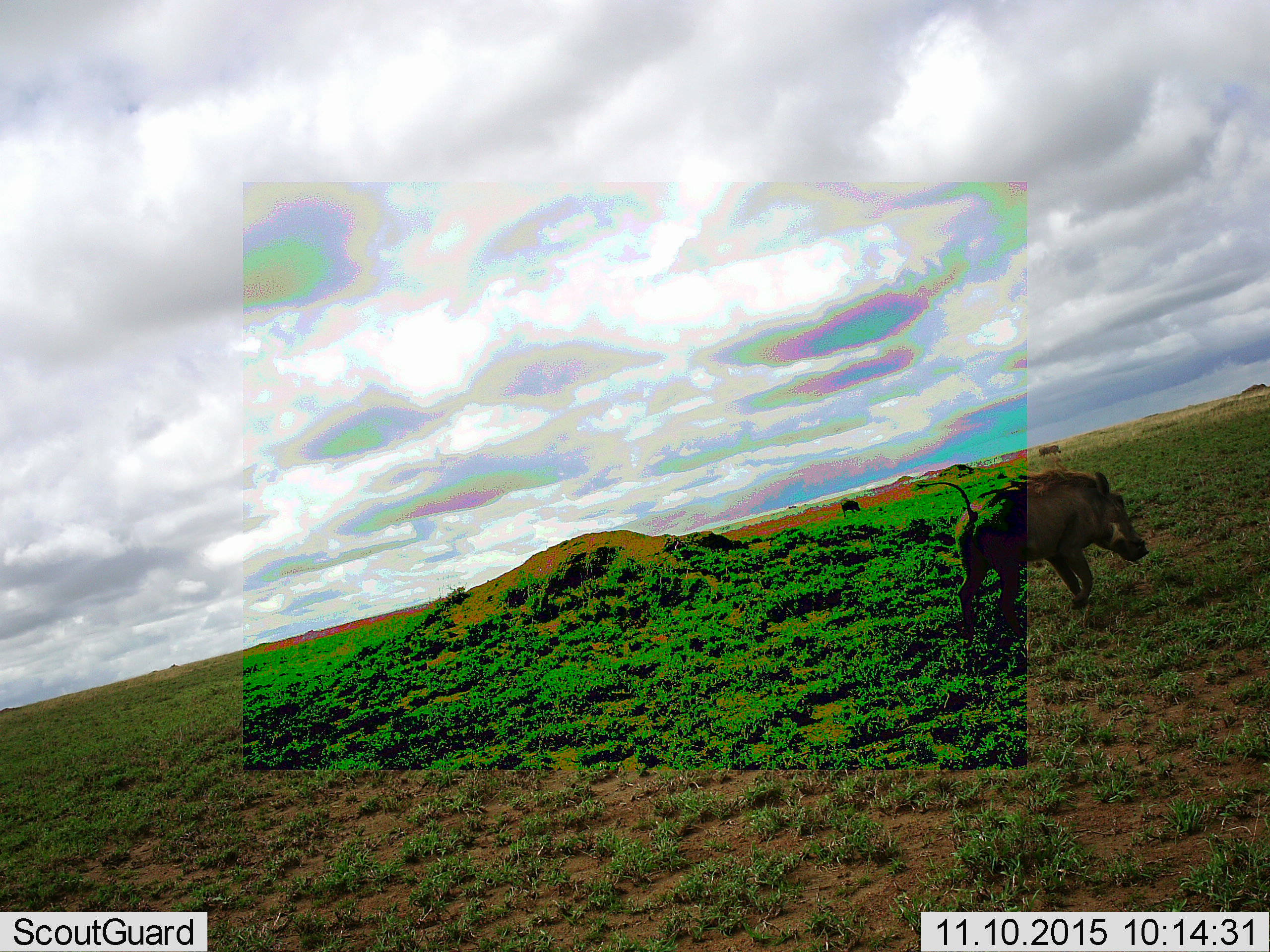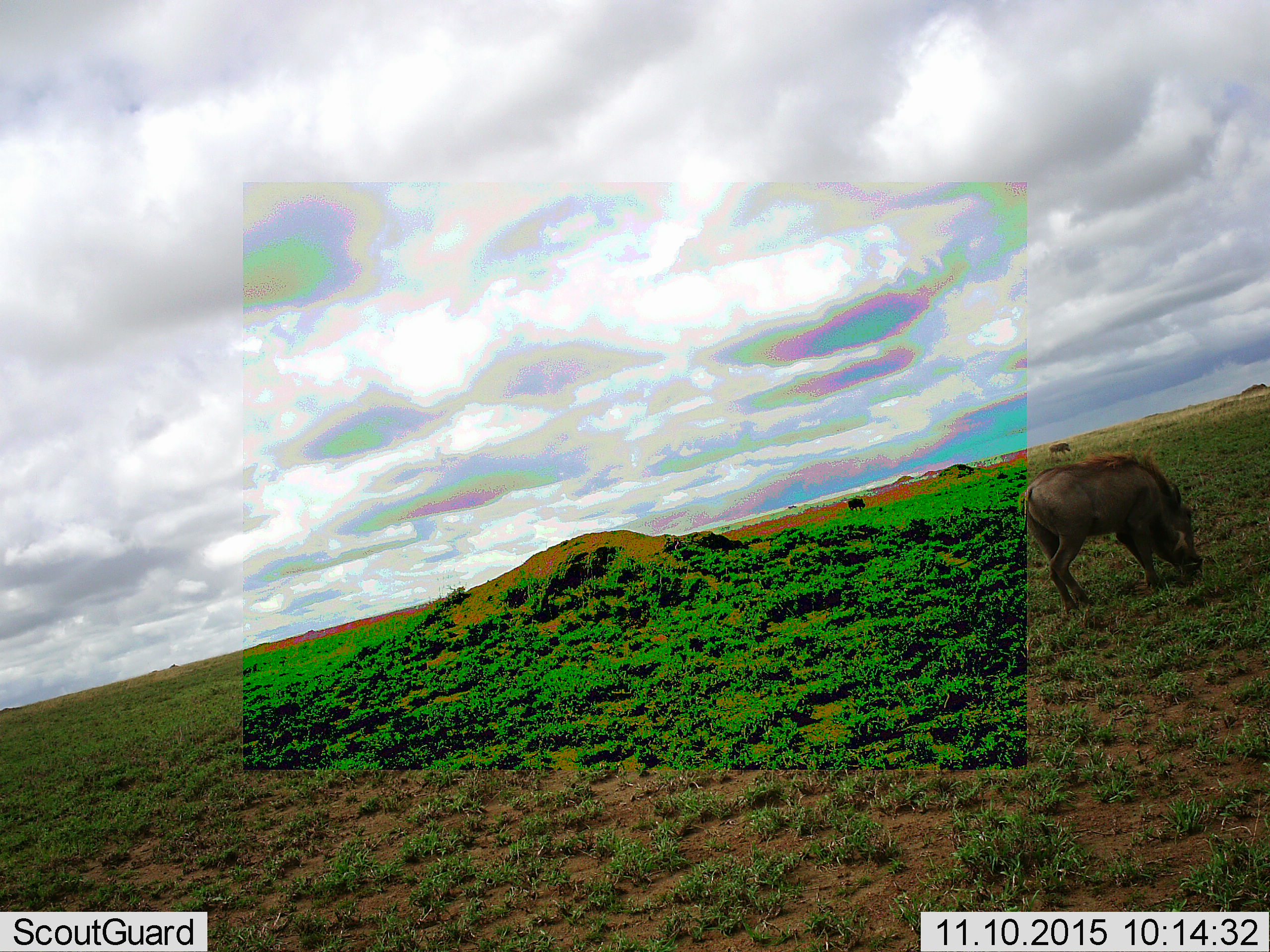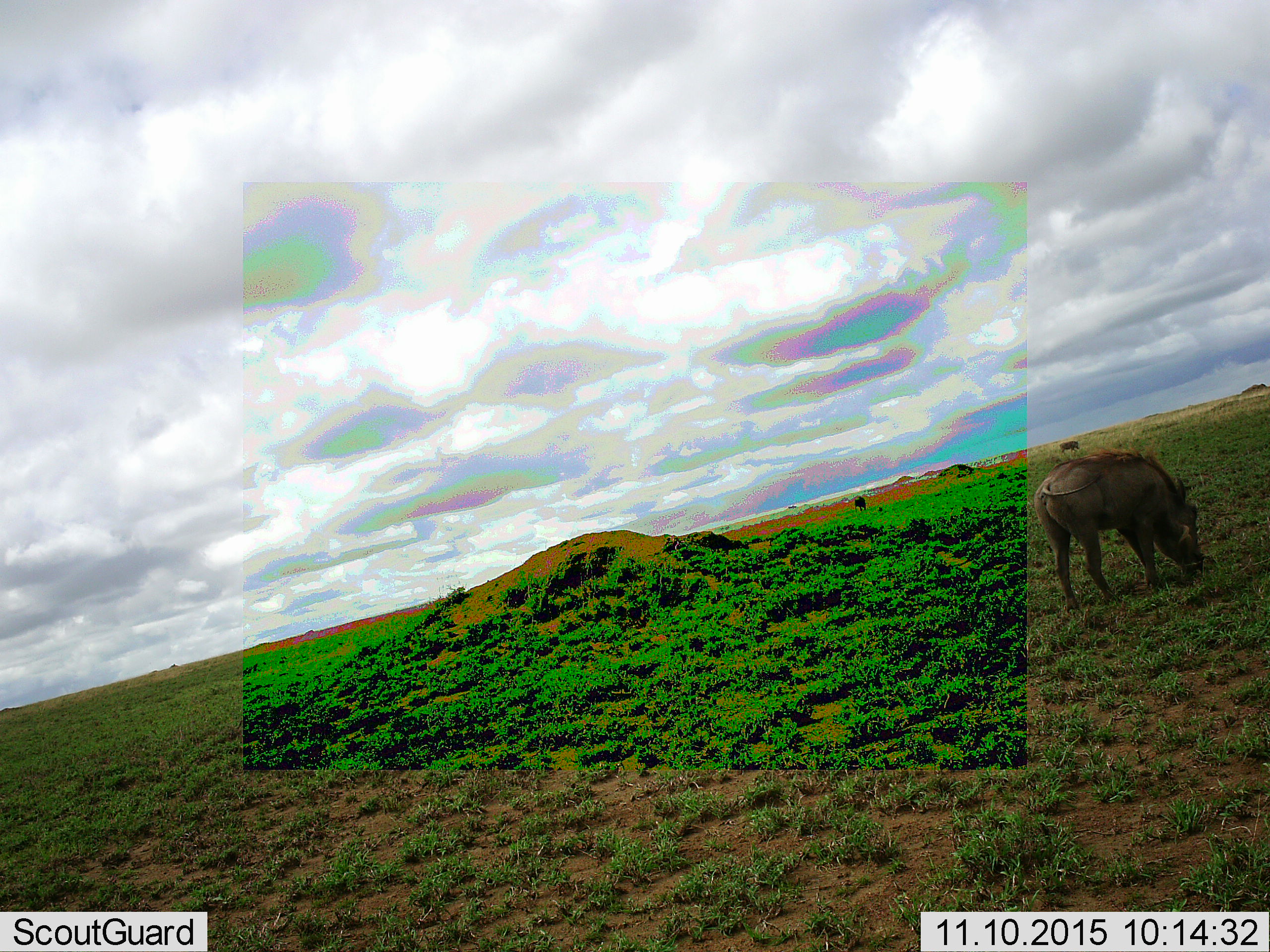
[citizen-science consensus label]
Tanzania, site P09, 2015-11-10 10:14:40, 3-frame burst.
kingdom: Animalia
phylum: Chordata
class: Mammalia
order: Artiodactyla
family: Suidae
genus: Phacochoerus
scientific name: Phacochoerus africanus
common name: warthog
Warthog (Phacochoerus africanus), count 3. Behavior (volunteer vote fractions): standing 25%, resting 0%, moving 100%, interacting 0%. Young present (vote fraction): 0%. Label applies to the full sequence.